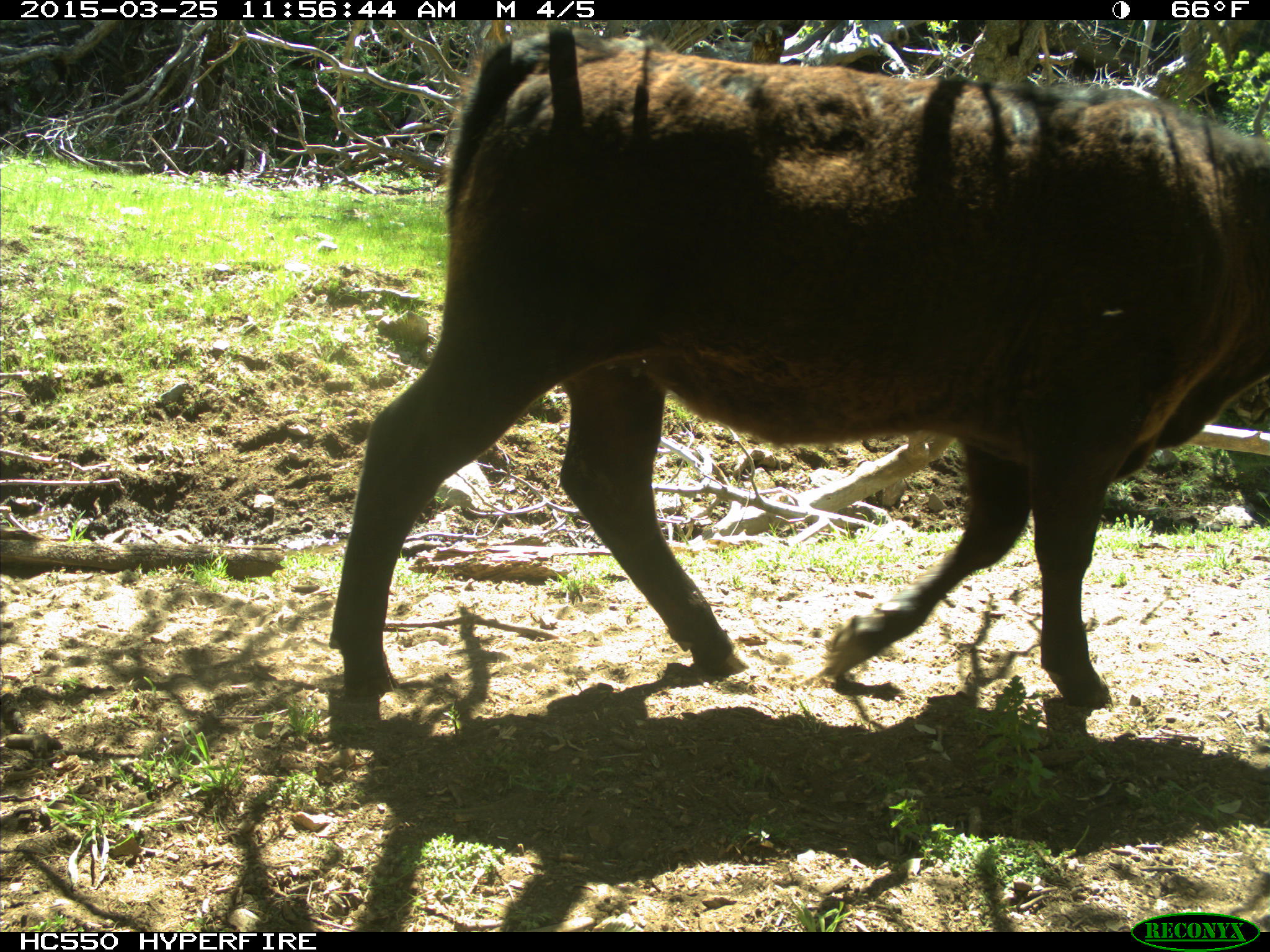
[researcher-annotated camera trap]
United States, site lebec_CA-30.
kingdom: Animalia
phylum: Chordata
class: Mammalia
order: Artiodactyla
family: Bovidae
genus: Bos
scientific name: Bos taurus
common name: domestic cow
Bos taurus (domestic cow).